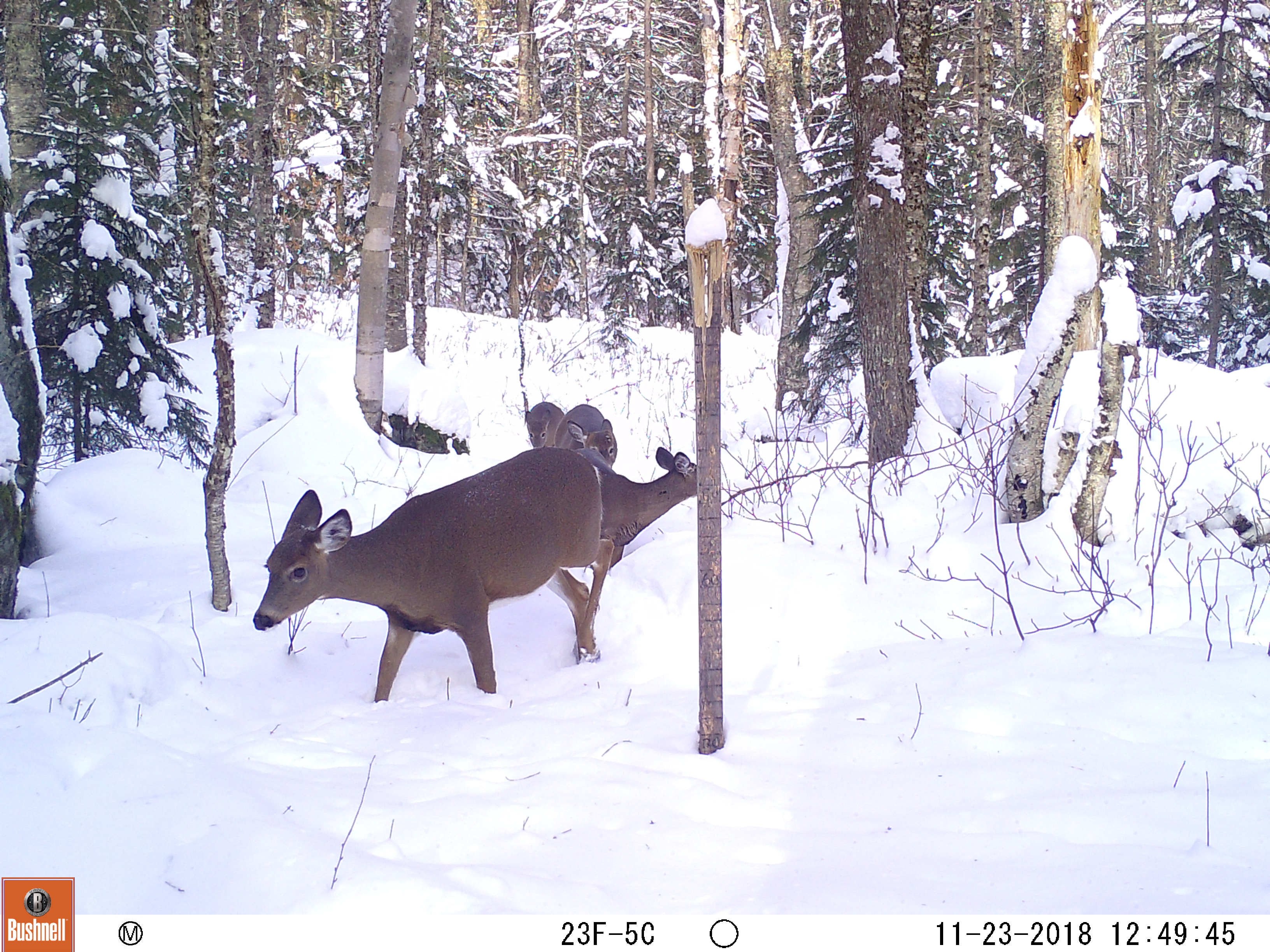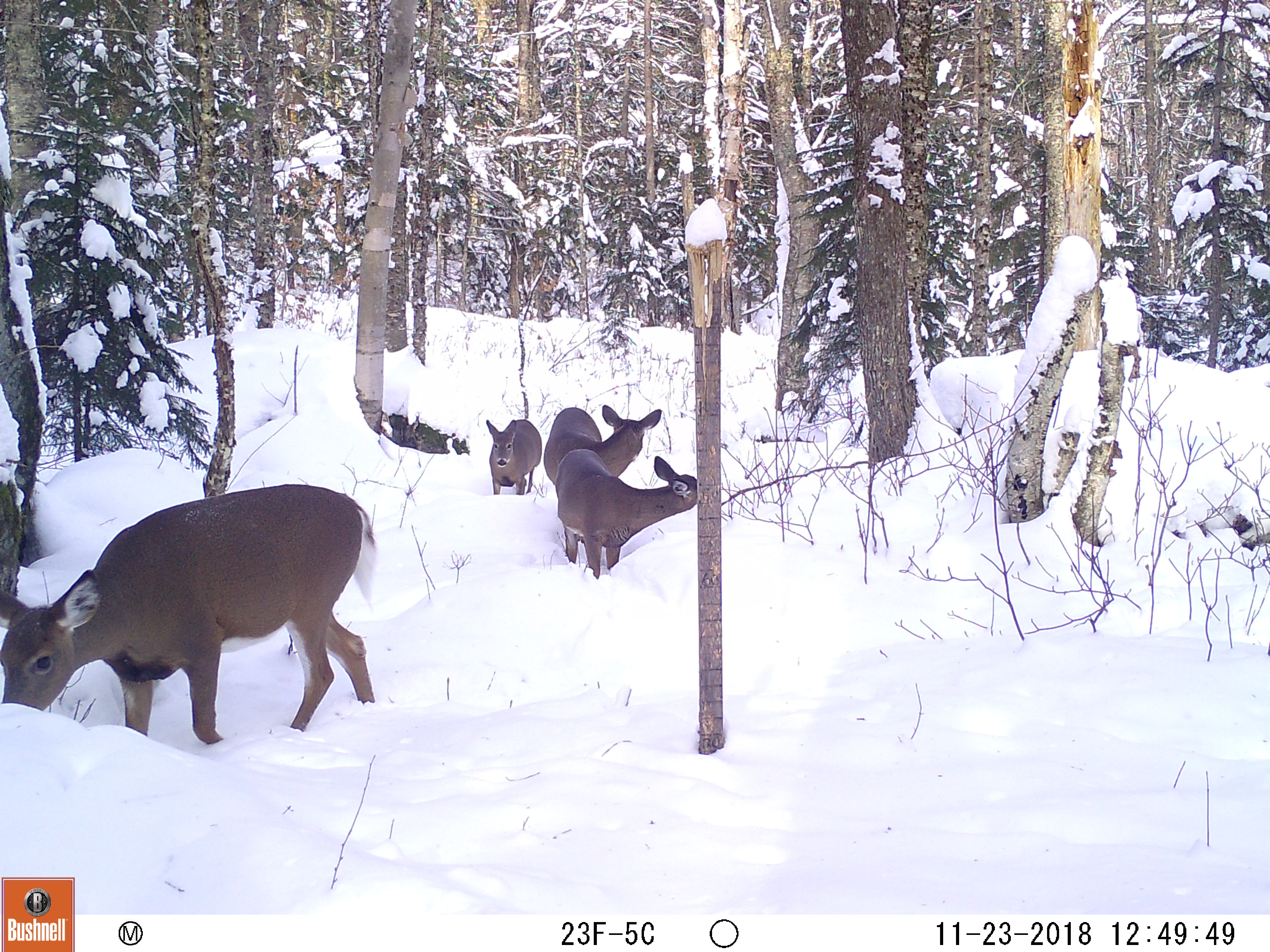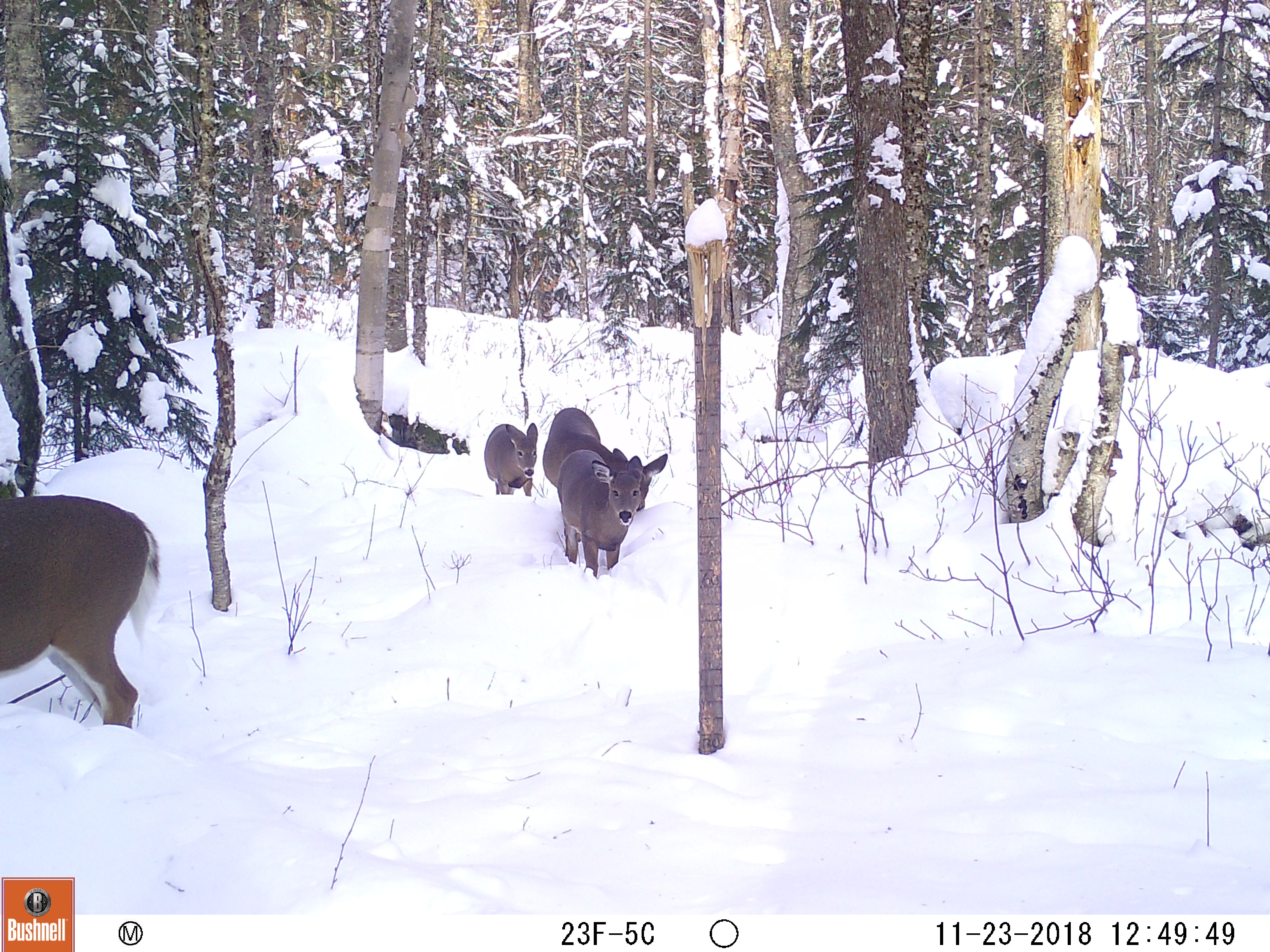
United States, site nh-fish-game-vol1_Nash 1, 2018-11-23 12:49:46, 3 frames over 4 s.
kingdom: Animalia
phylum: Chordata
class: Mammalia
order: Artiodactyla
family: Cervidae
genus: Odocoileus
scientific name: Odocoileus virginianus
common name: white-tailed deer